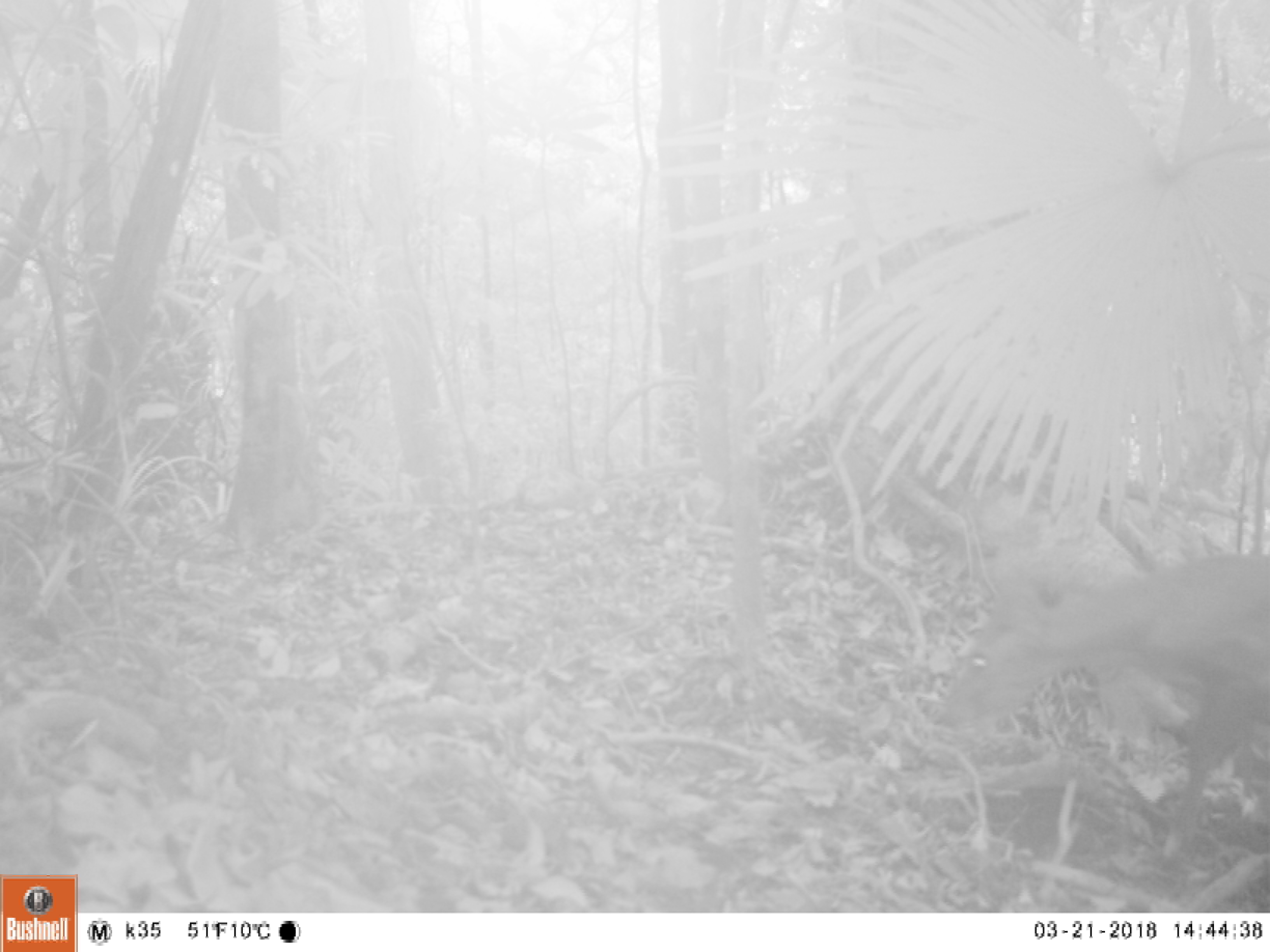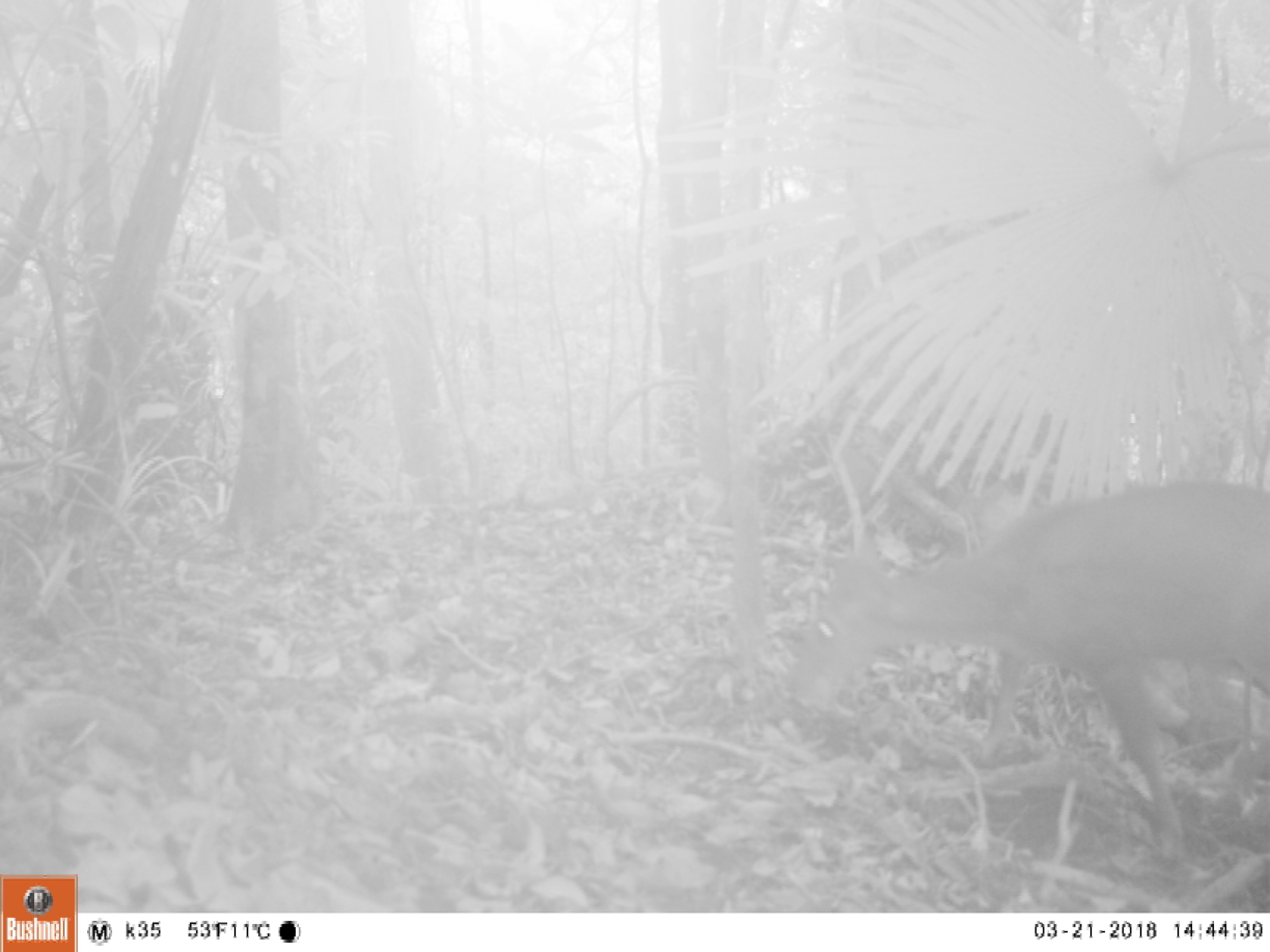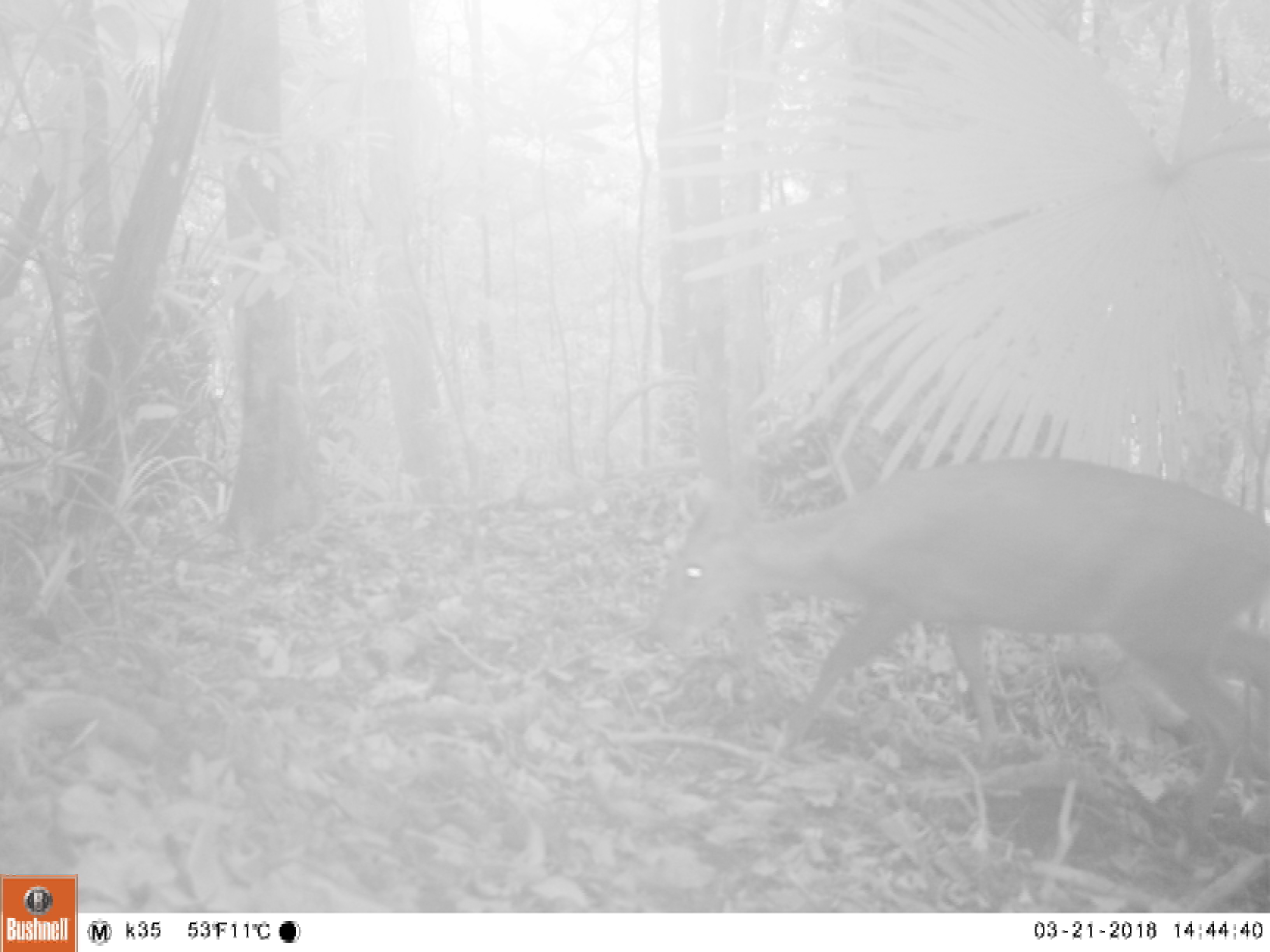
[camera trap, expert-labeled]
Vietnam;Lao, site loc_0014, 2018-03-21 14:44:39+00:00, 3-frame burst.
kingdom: Animalia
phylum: Chordata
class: Mammalia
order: Artiodactyla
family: Cervidae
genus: Muntiacus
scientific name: Muntiacus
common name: muntjacs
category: unidentified muntjac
Unidentified muntjac (muntjacs) (Muntiacus). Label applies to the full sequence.